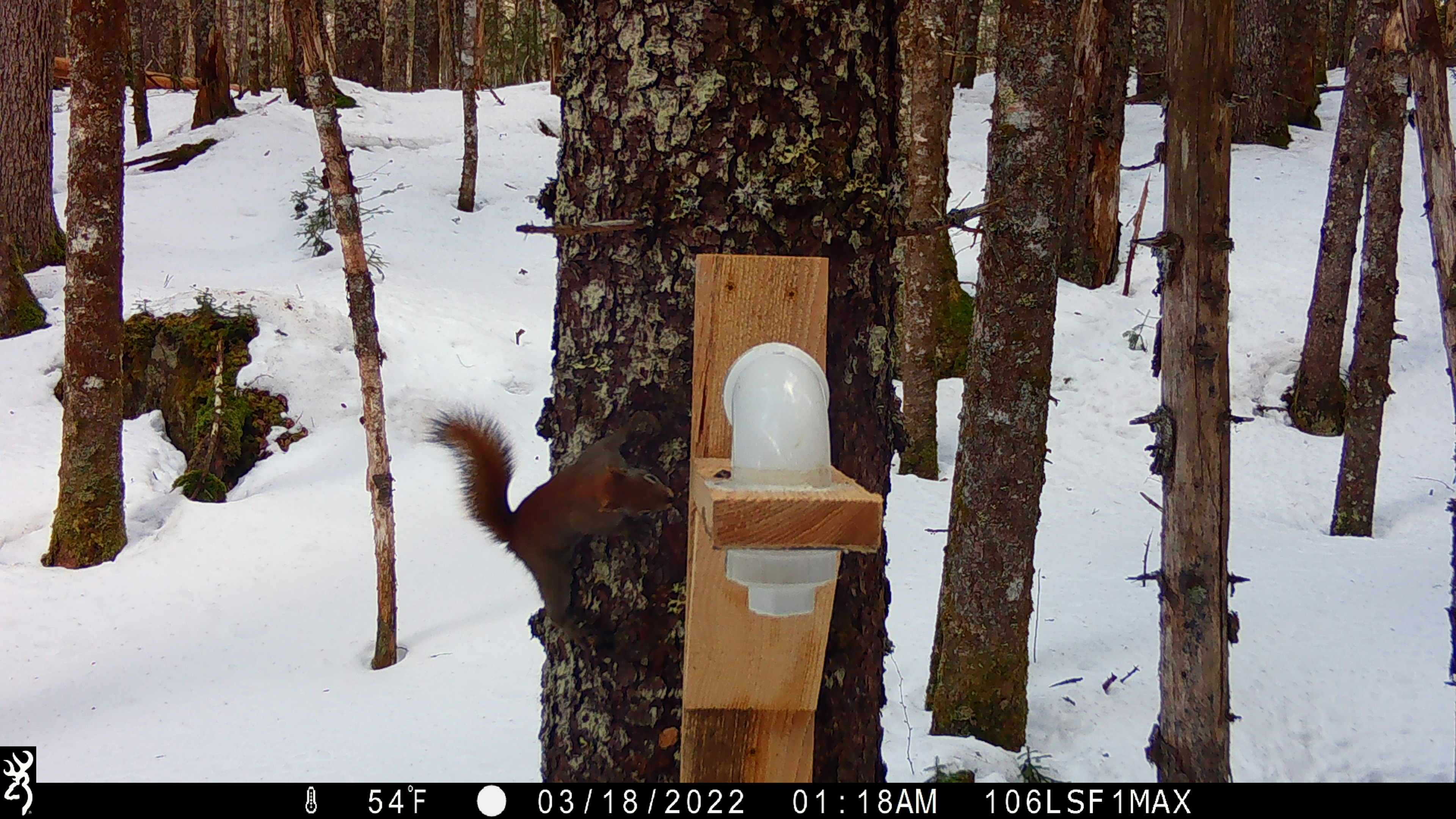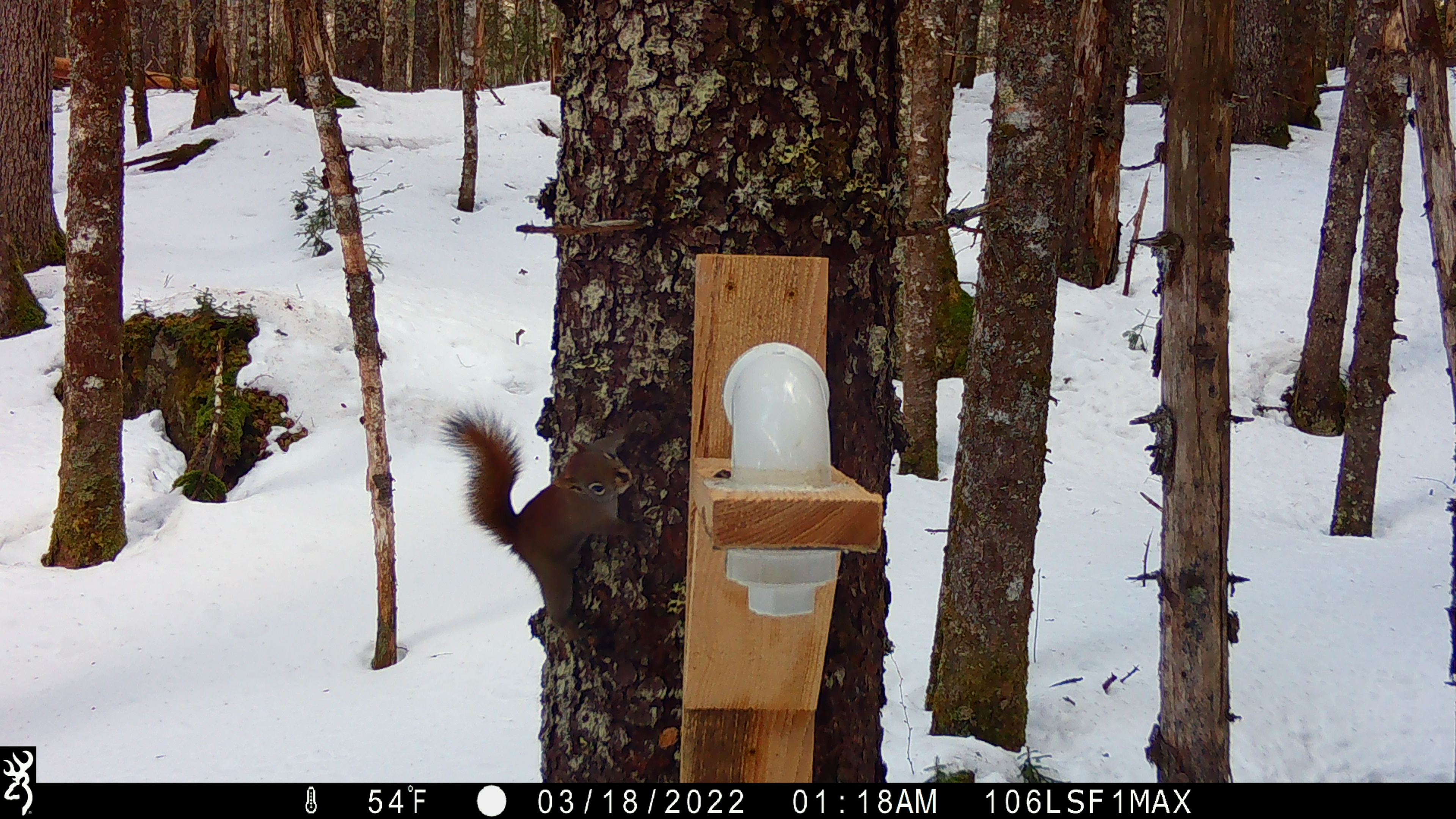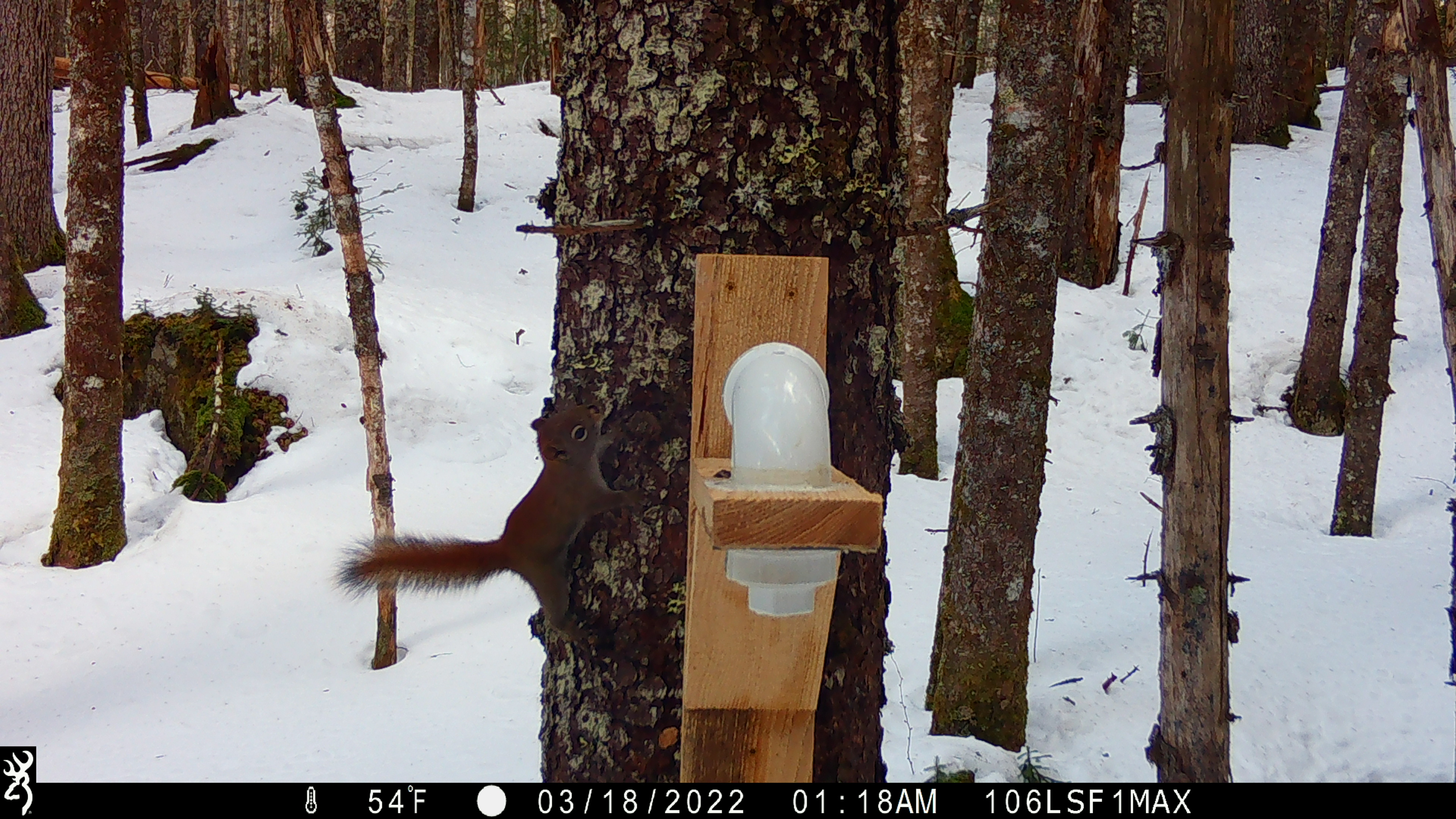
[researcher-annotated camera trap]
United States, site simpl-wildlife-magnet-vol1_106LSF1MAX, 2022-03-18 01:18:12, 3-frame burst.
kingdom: Animalia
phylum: Chordata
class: Mammalia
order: Rodentia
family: Sciuridae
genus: Tamiasciurus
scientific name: Tamiasciurus hudsonicus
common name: red squirrel